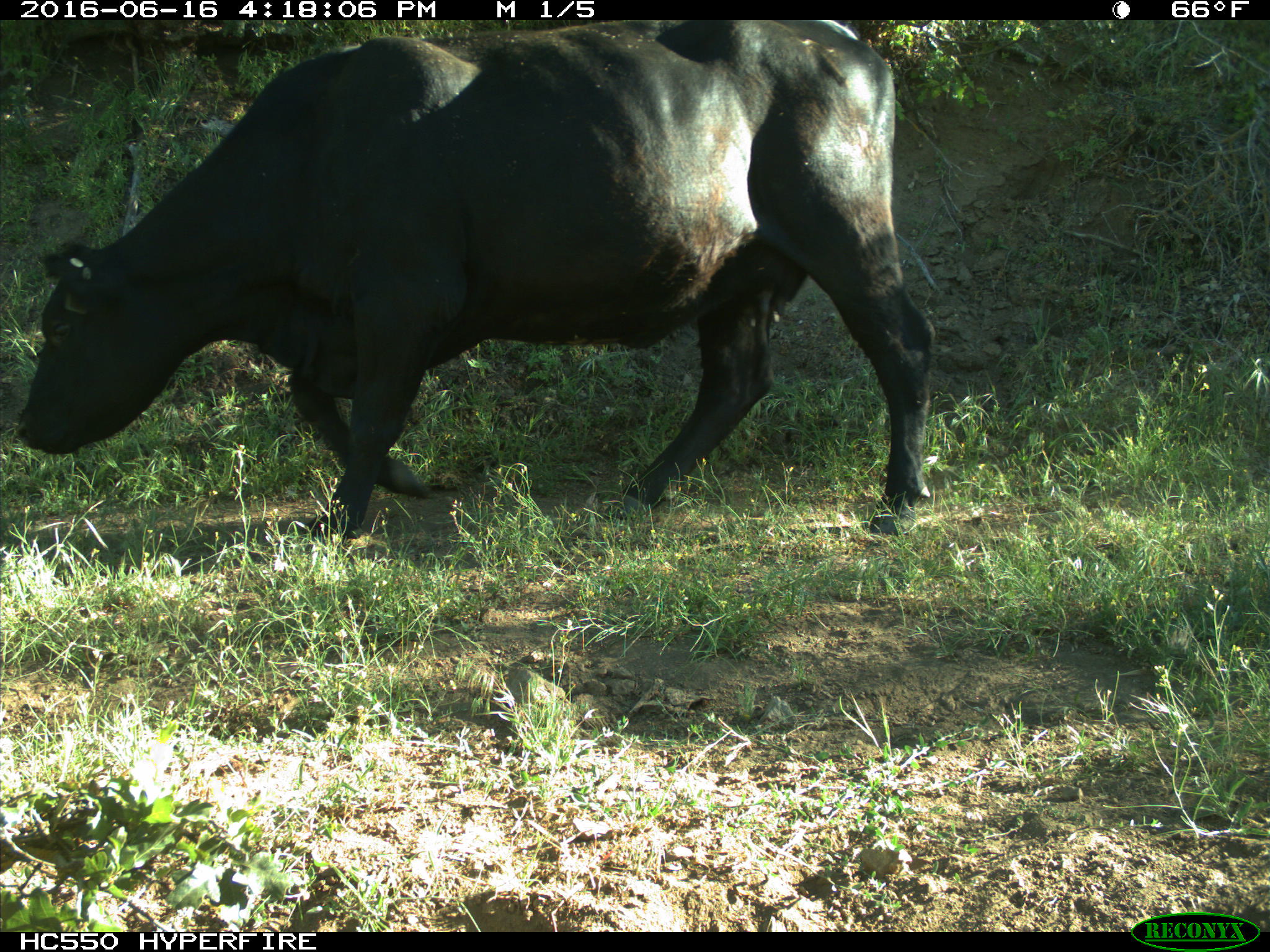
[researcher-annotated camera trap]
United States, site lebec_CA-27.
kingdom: Animalia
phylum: Chordata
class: Mammalia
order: Artiodactyla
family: Bovidae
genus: Bos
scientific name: Bos taurus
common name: domestic cow